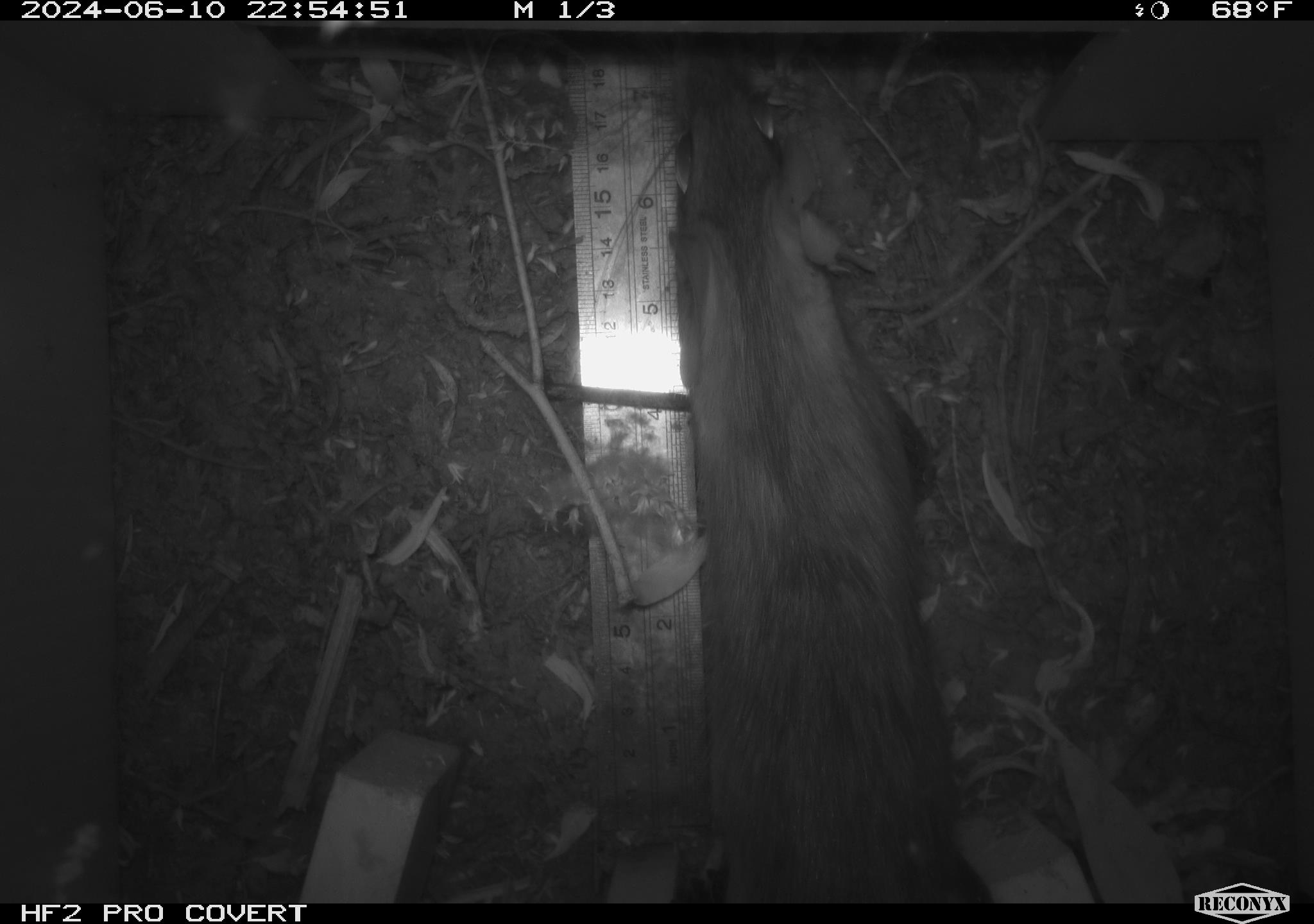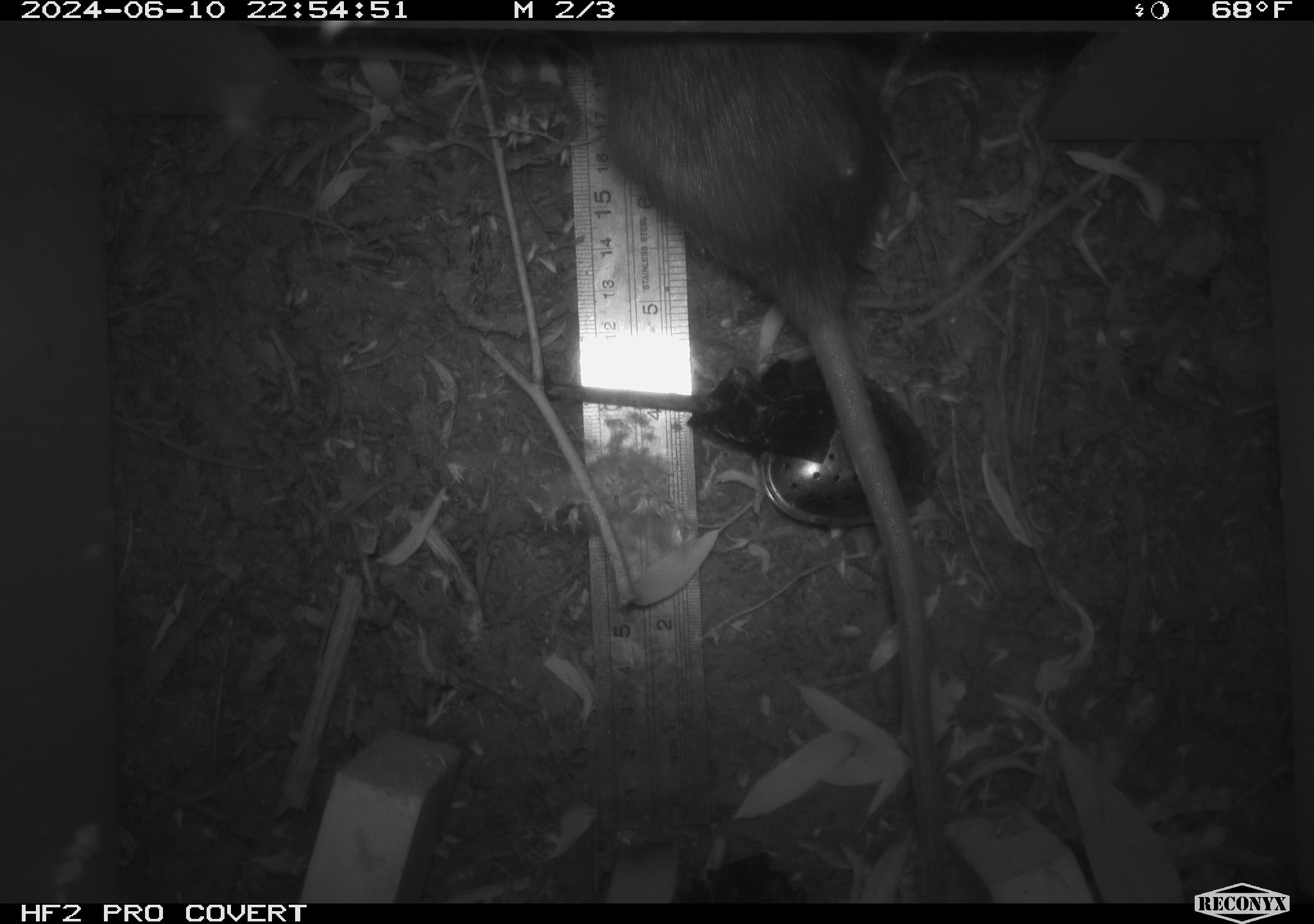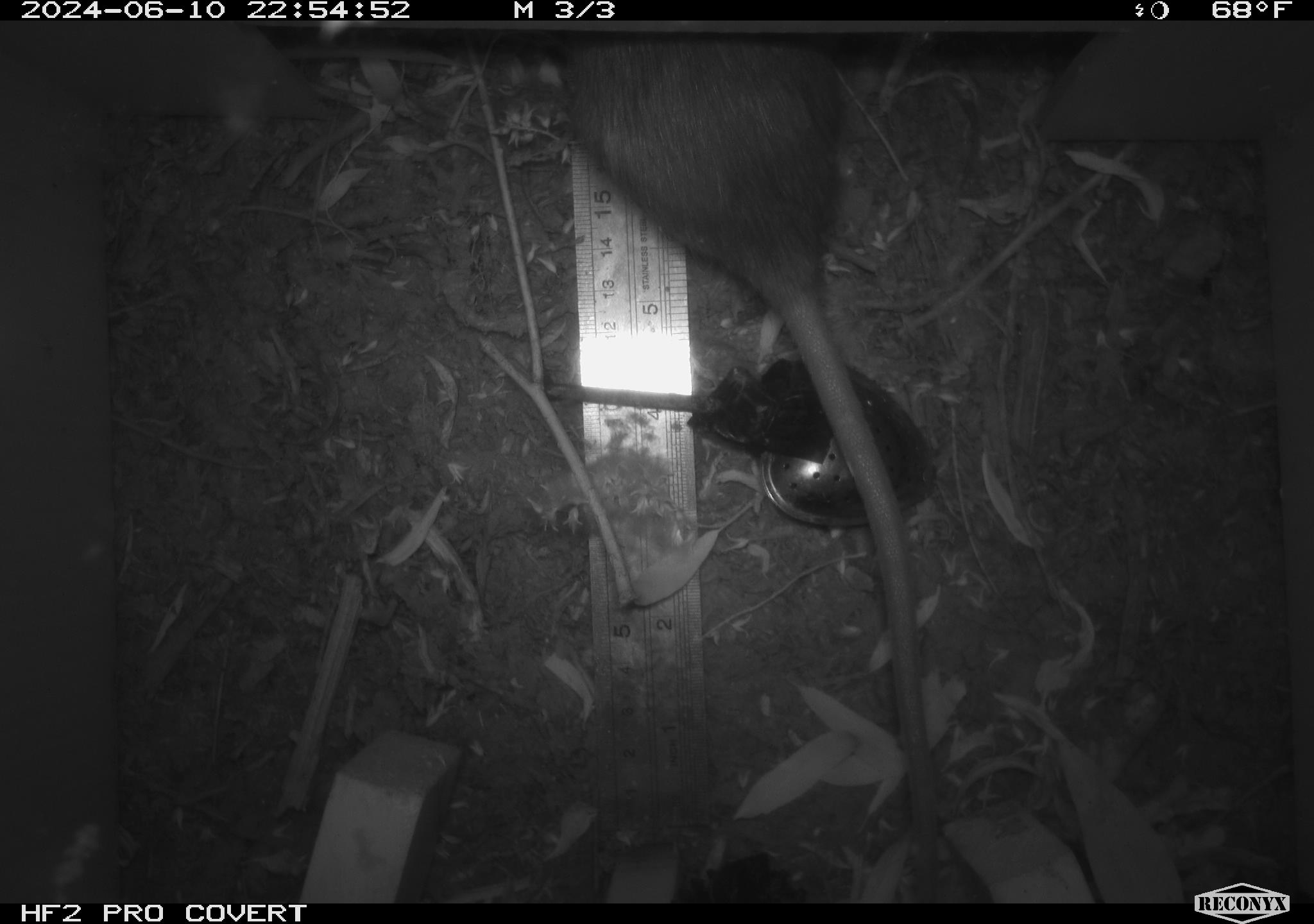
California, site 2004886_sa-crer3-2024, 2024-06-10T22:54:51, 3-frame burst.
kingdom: Animalia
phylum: Chordata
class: Mammalia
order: Rodentia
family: Muridae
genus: Rattus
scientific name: Rattus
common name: rat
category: rattus species